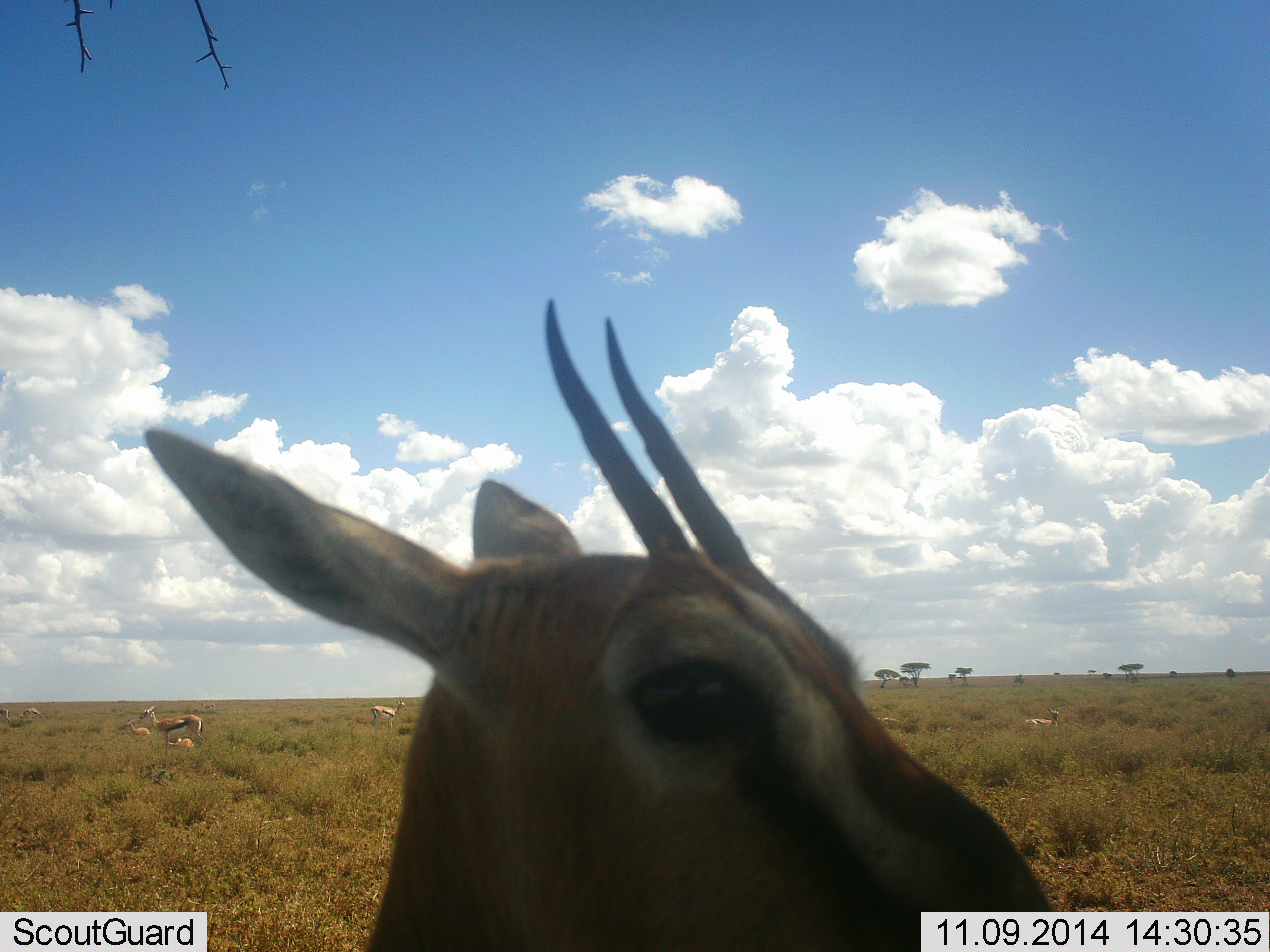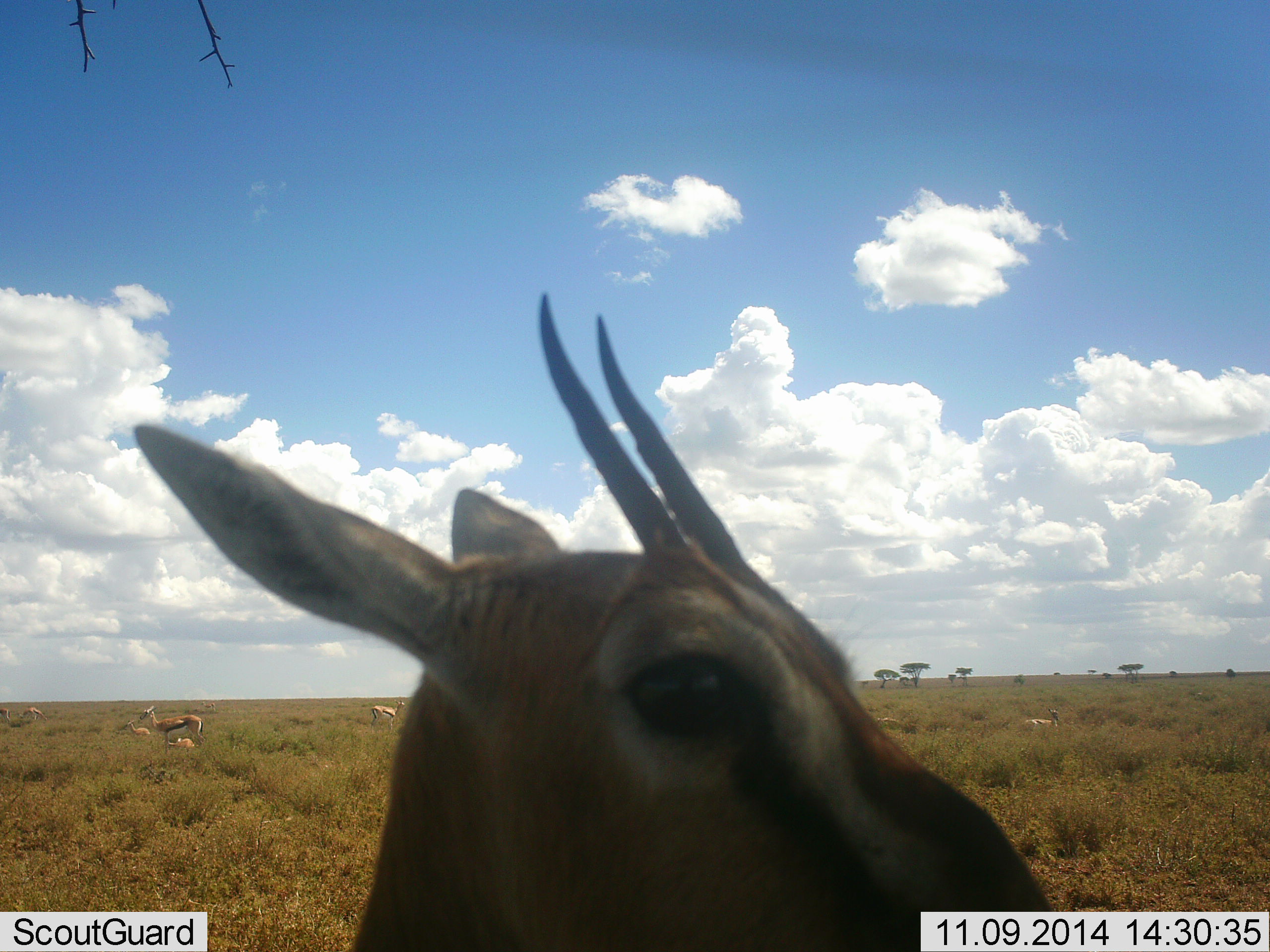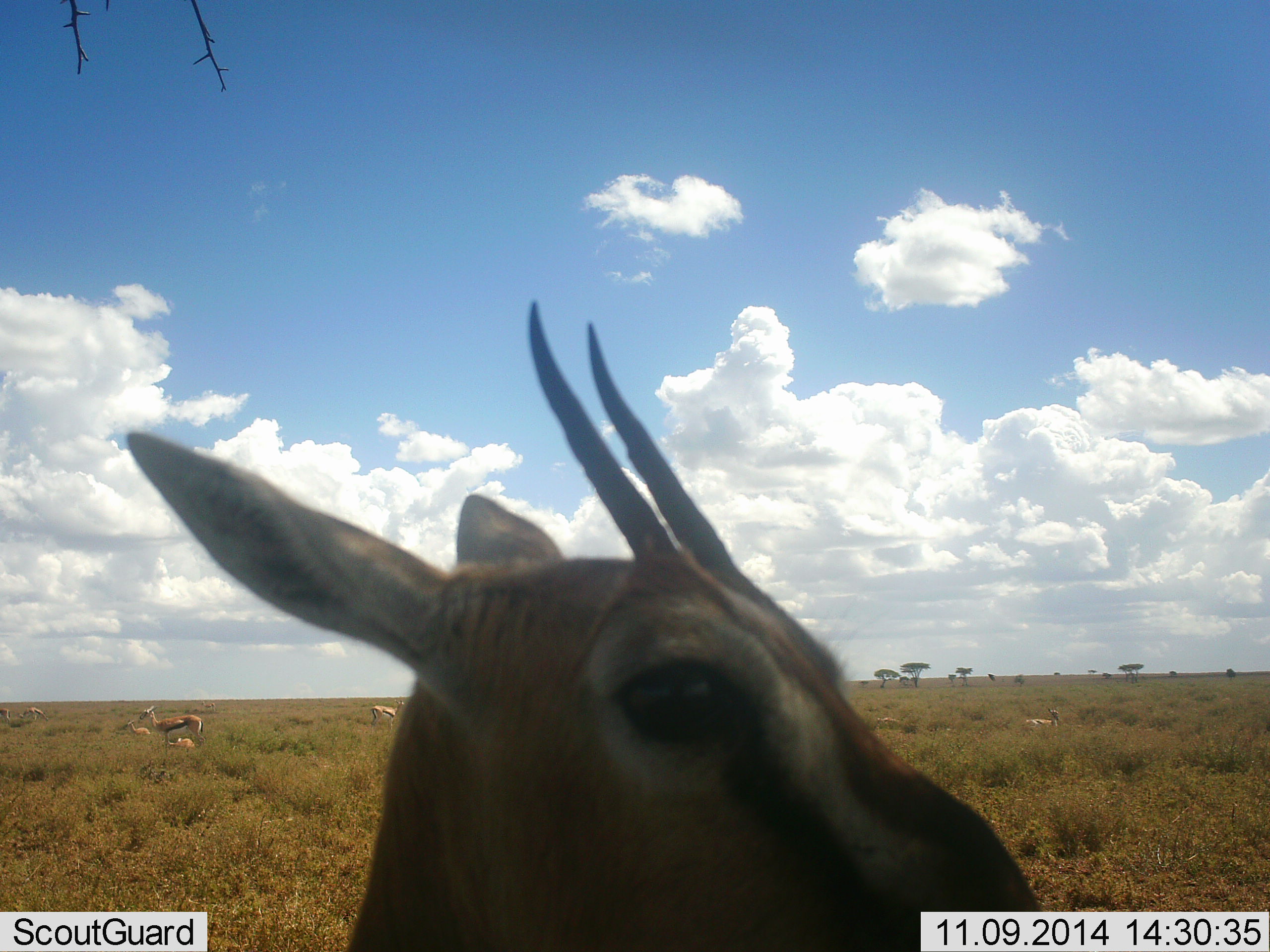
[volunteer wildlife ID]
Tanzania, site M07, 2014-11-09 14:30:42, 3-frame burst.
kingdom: Animalia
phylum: Chordata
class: Mammalia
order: Artiodactyla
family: Bovidae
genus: Eudorcas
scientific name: Eudorcas thomsonii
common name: thomson's gazelle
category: gazellethomsons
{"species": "gazellethomsons (thomson's gazelle) (Eudorcas thomsonii)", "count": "8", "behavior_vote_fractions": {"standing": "100%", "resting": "80%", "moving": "0%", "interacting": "0%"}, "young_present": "10%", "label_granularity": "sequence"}